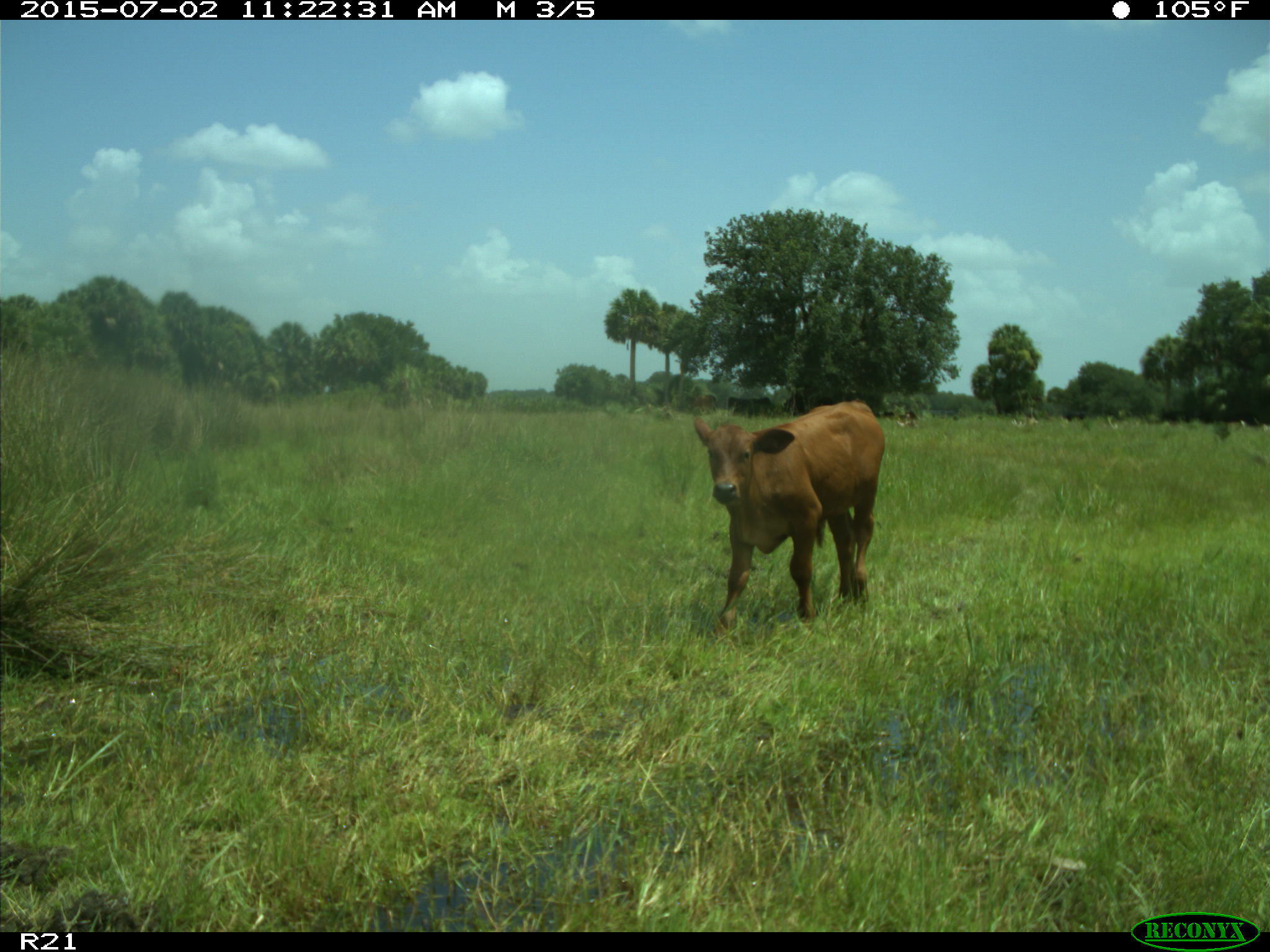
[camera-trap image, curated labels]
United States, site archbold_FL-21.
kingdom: Animalia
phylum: Chordata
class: Mammalia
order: Artiodactyla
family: Bovidae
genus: Bos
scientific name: Bos taurus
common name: domestic cow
Bos taurus (domestic cow).